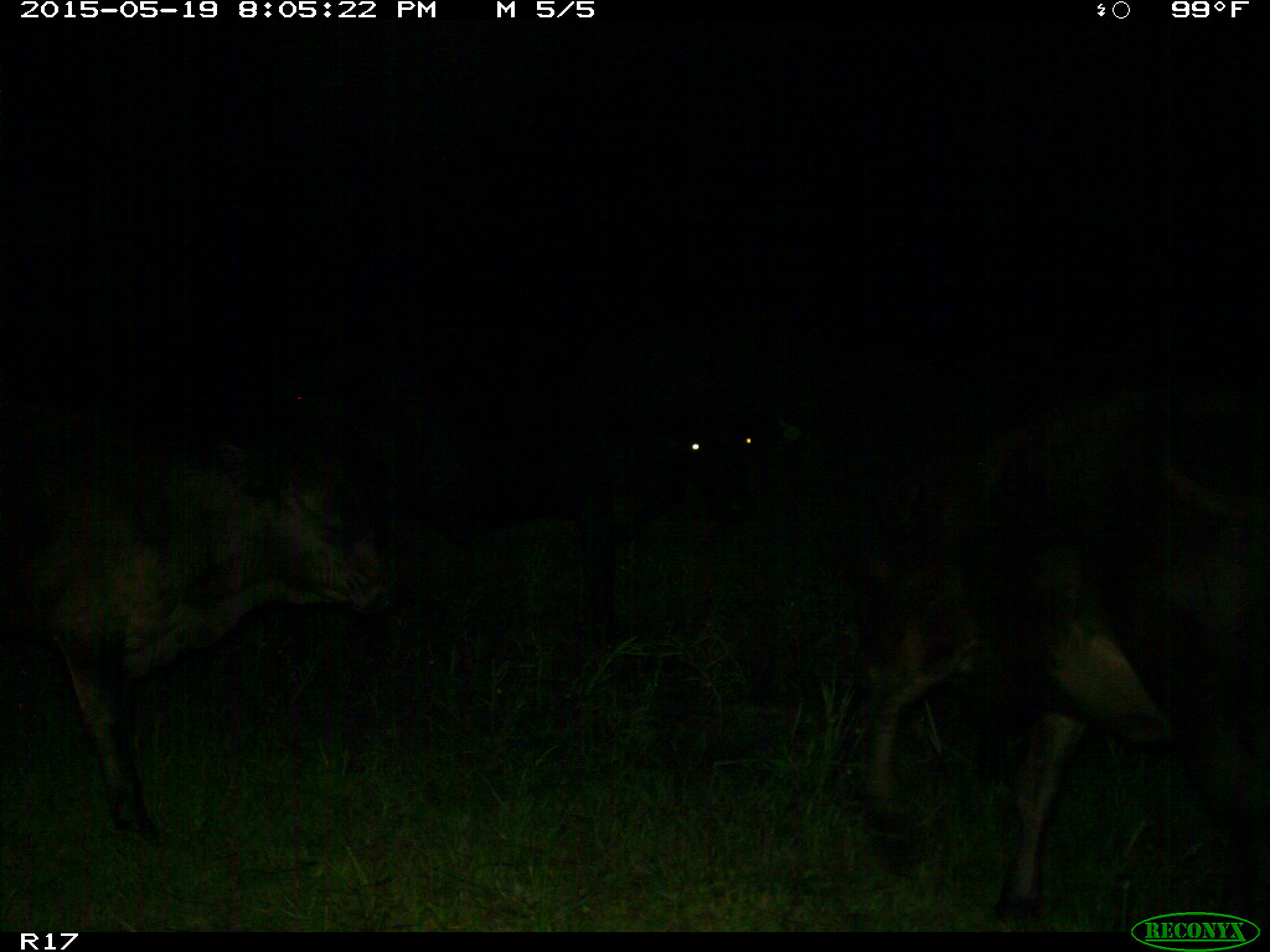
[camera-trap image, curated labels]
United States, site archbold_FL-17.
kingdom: Animalia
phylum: Chordata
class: Mammalia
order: Artiodactyla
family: Bovidae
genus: Bos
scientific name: Bos taurus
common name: domestic cow